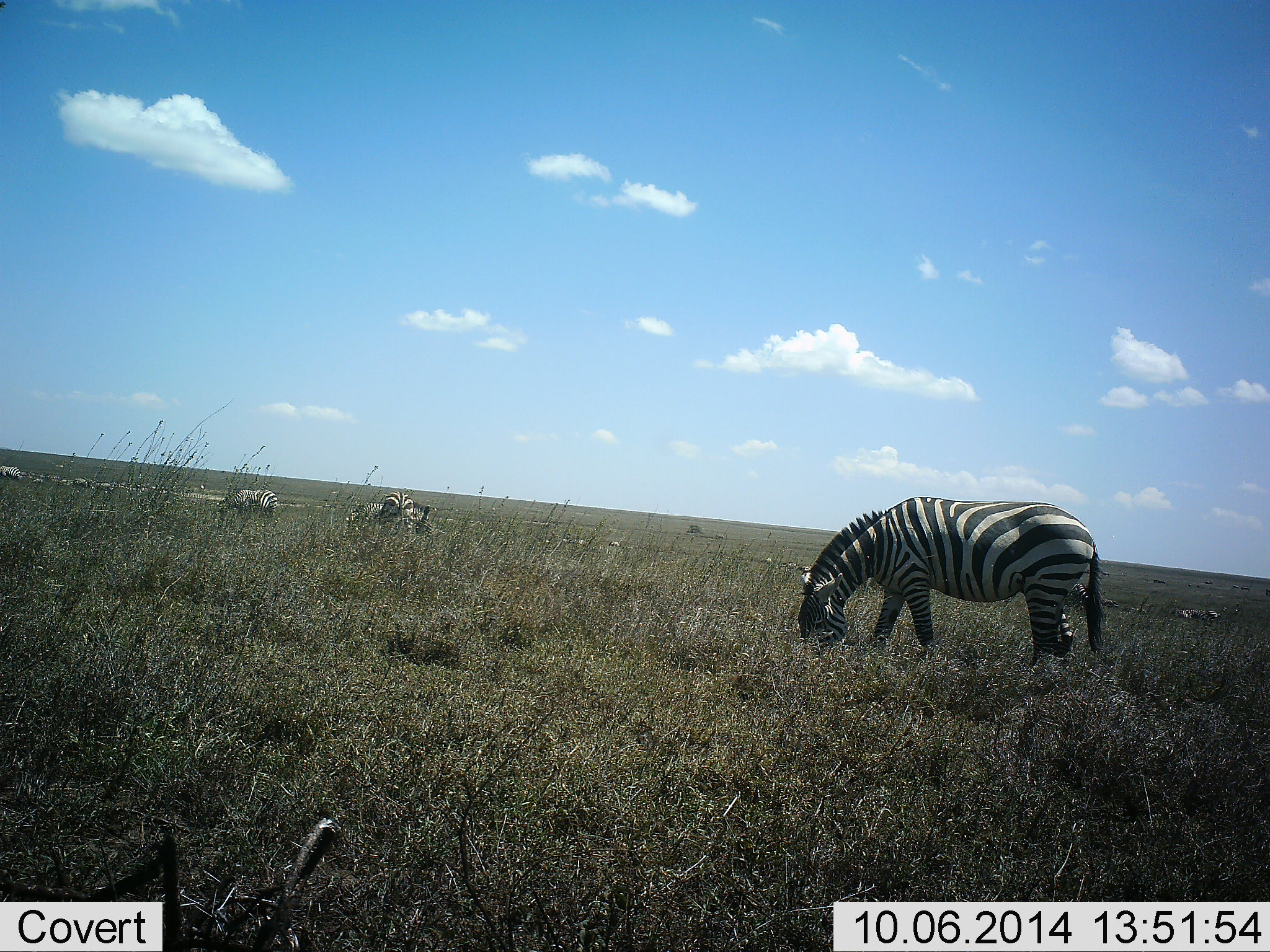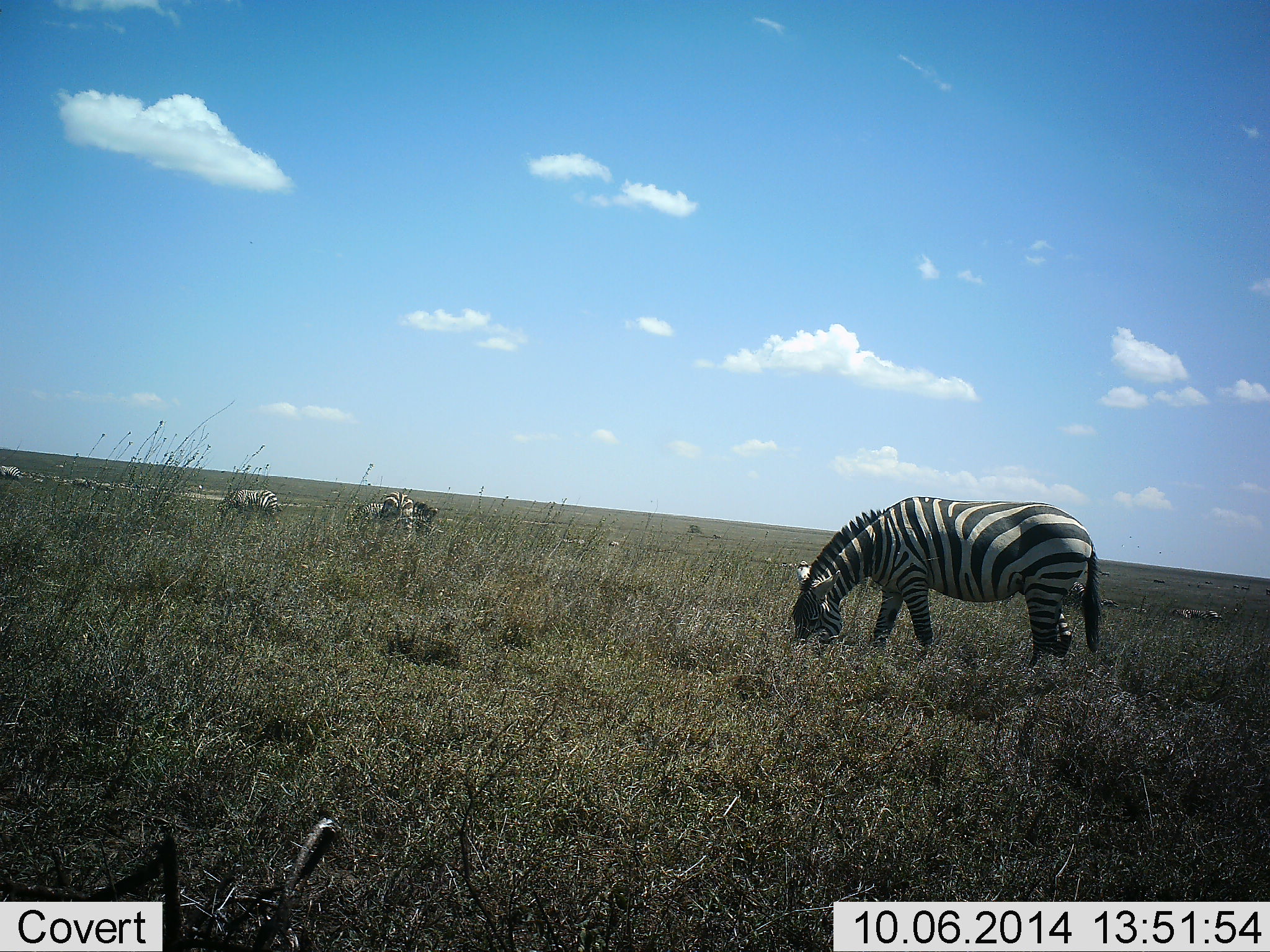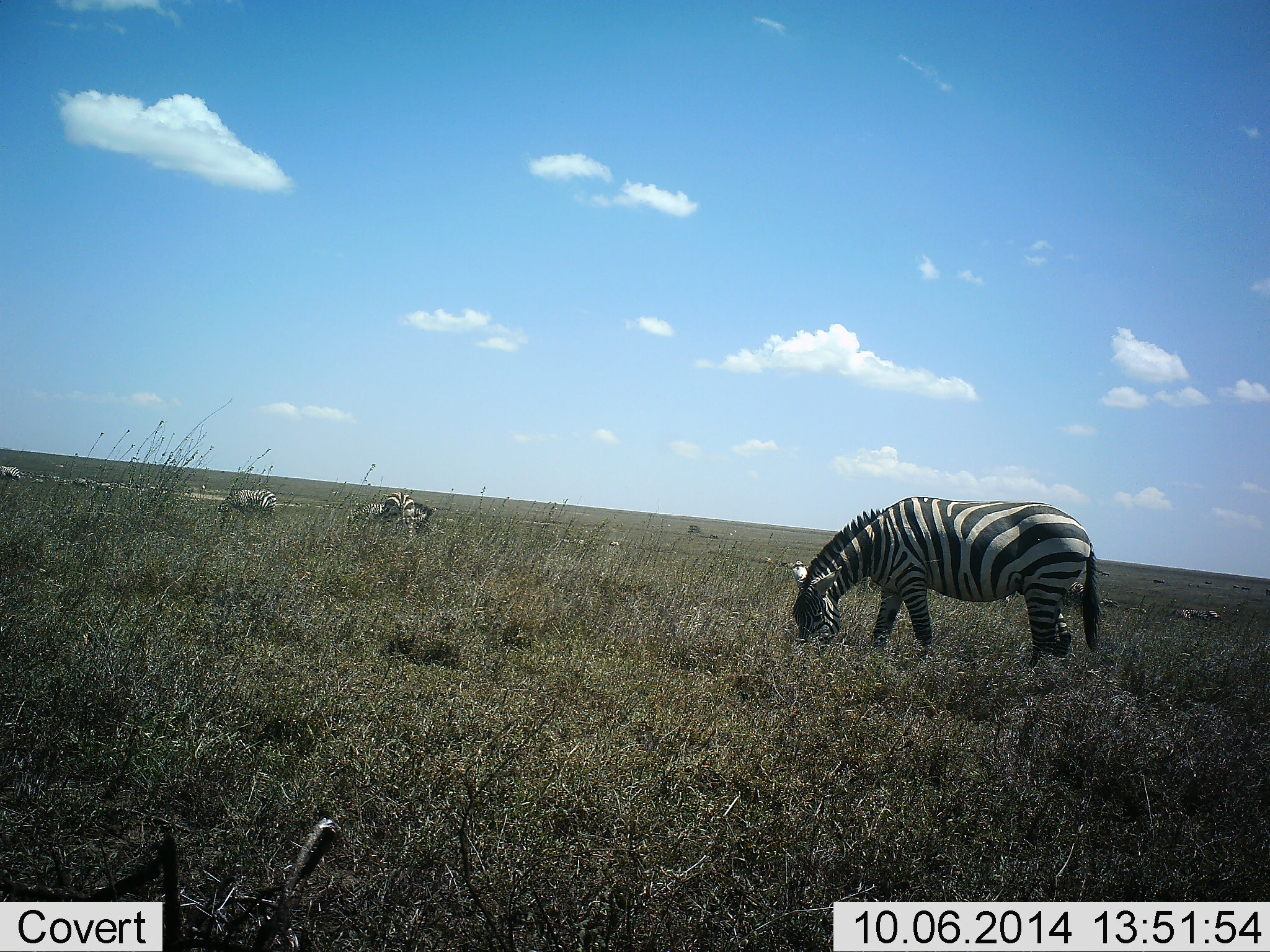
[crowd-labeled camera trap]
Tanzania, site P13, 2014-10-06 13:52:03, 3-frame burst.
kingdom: Animalia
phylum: Chordata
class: Mammalia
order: Perissodactyla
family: Equidae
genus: Equus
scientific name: Equus quagga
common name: plains zebra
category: zebra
Zebra (plains zebra) (Equus quagga), count 4. Behavior (volunteer vote fractions): standing 50%, resting 0%, moving 10%, interacting 0%. Young present (vote fraction): 0%. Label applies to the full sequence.